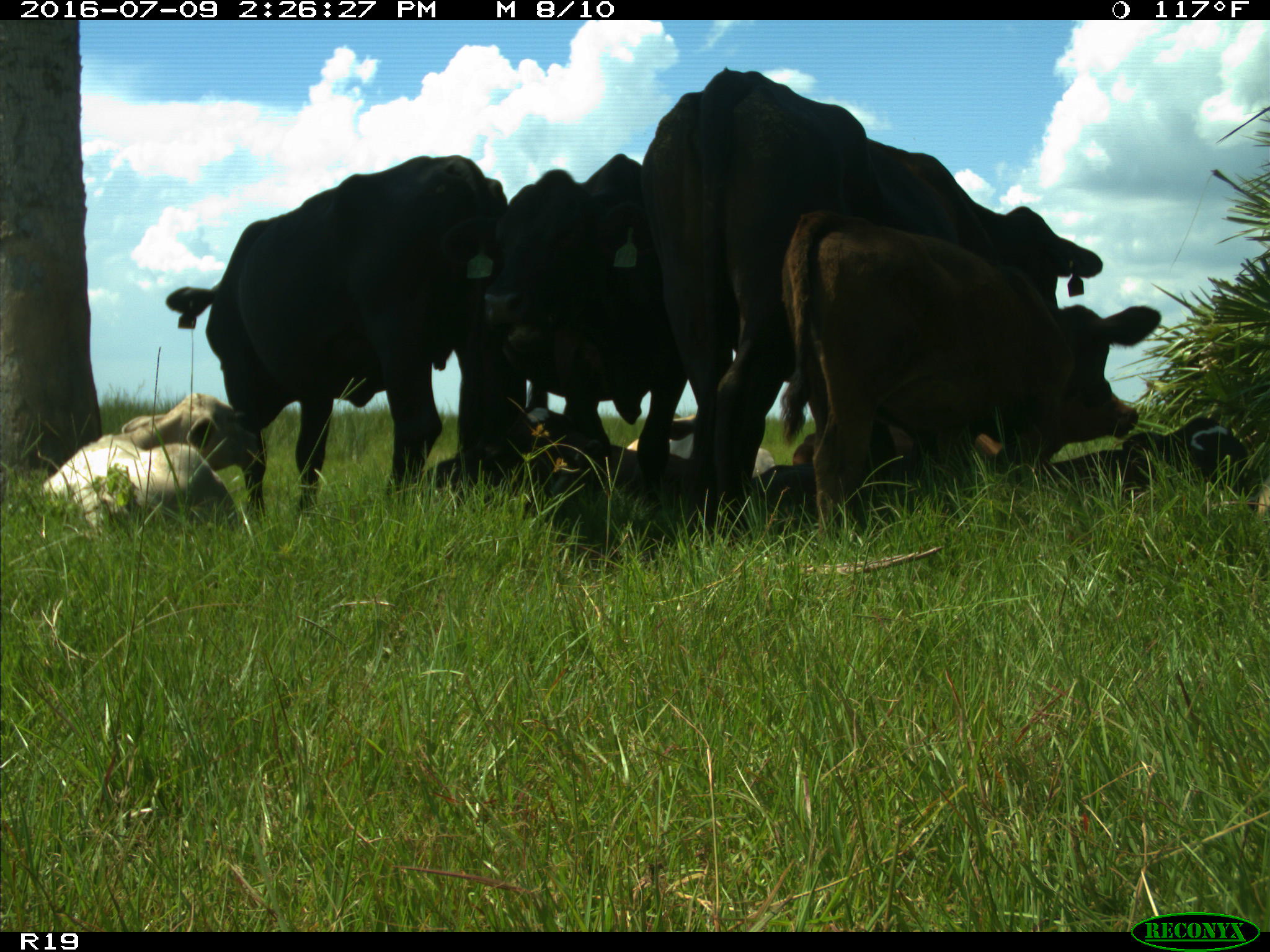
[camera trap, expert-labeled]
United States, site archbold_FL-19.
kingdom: Animalia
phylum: Chordata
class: Mammalia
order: Artiodactyla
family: Bovidae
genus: Bos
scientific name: Bos taurus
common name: domestic cow